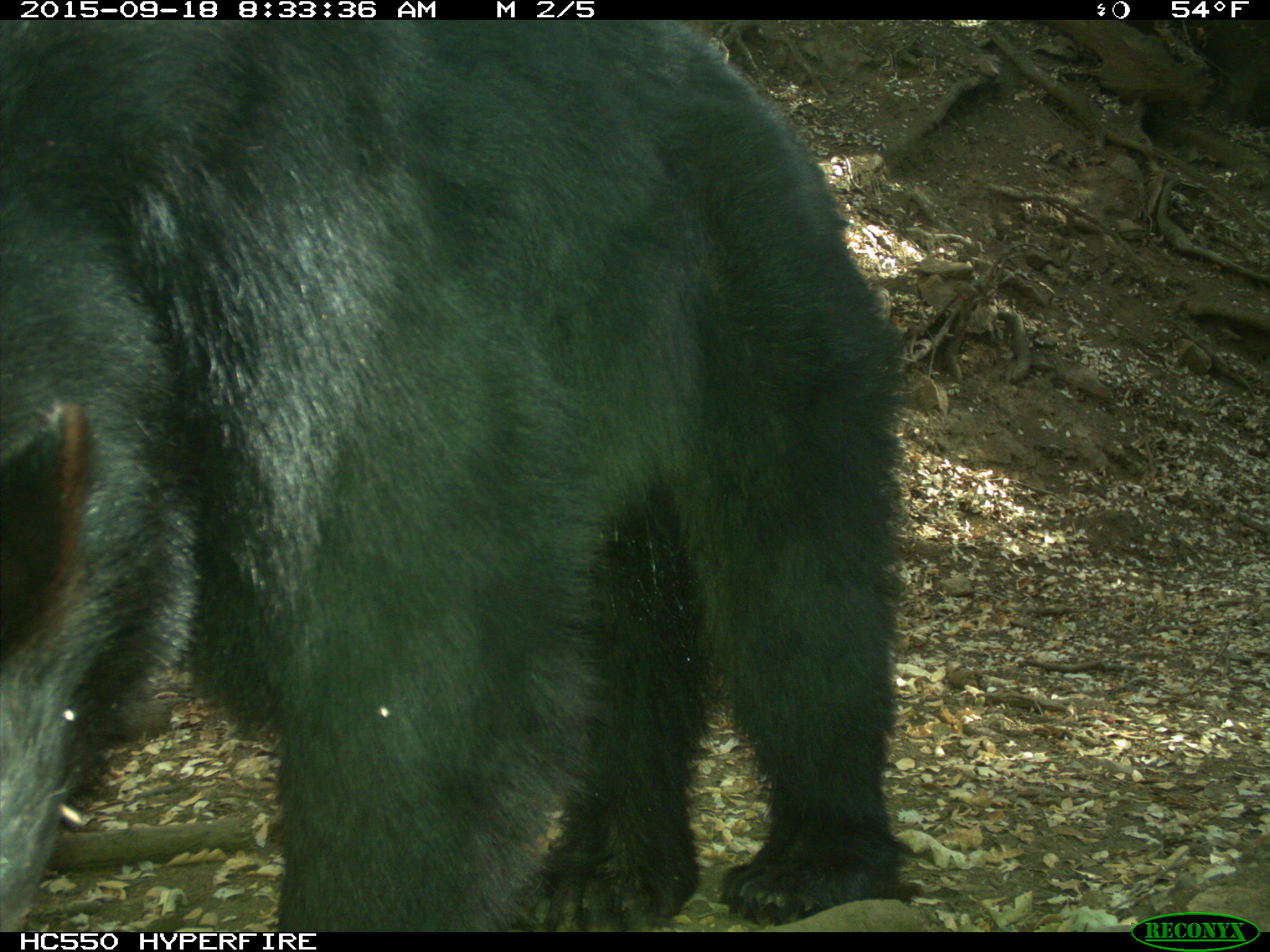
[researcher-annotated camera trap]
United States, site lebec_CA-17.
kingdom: Animalia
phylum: Chordata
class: Mammalia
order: Carnivora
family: Ursidae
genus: Ursus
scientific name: Ursus americanus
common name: american black bear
Ursus americanus (american black bear).